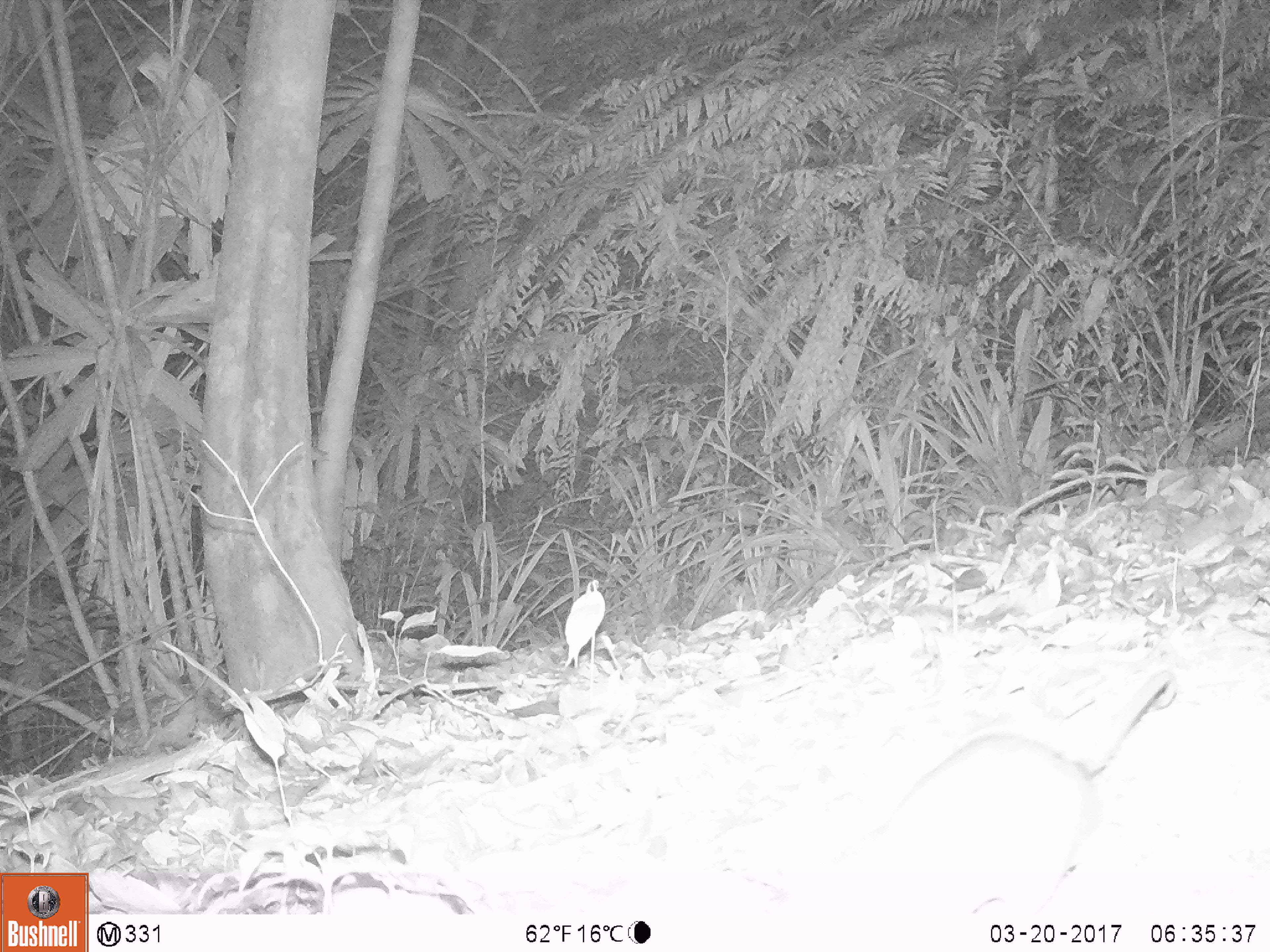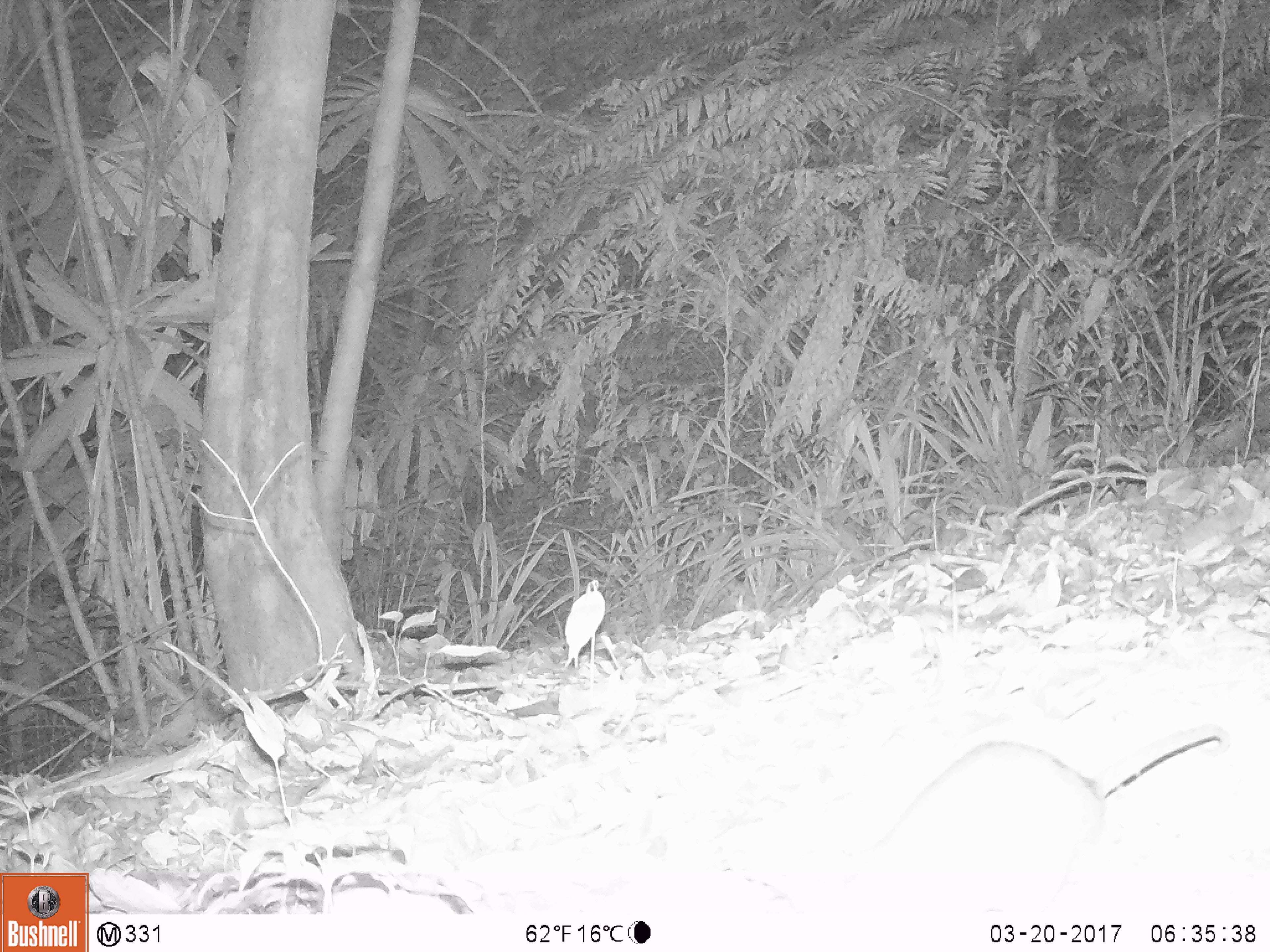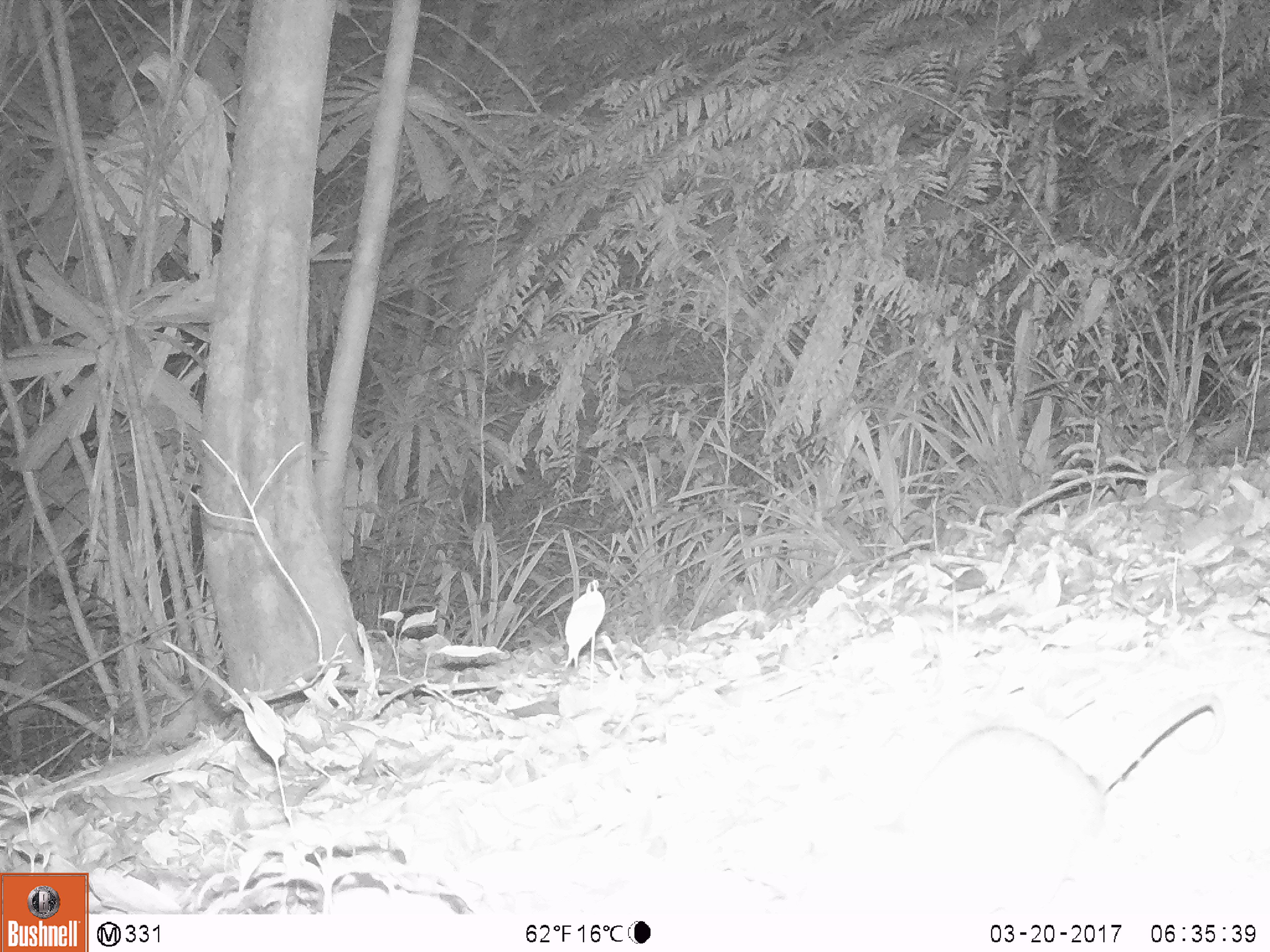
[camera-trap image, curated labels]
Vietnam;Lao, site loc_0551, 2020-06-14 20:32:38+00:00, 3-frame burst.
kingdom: Animalia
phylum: Chordata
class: Mammalia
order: Rodentia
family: Muridae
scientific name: Muridae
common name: old-world mice and rats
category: unidentified murid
Unidentified murid (old-world mice and rats) (Muridae). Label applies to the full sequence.